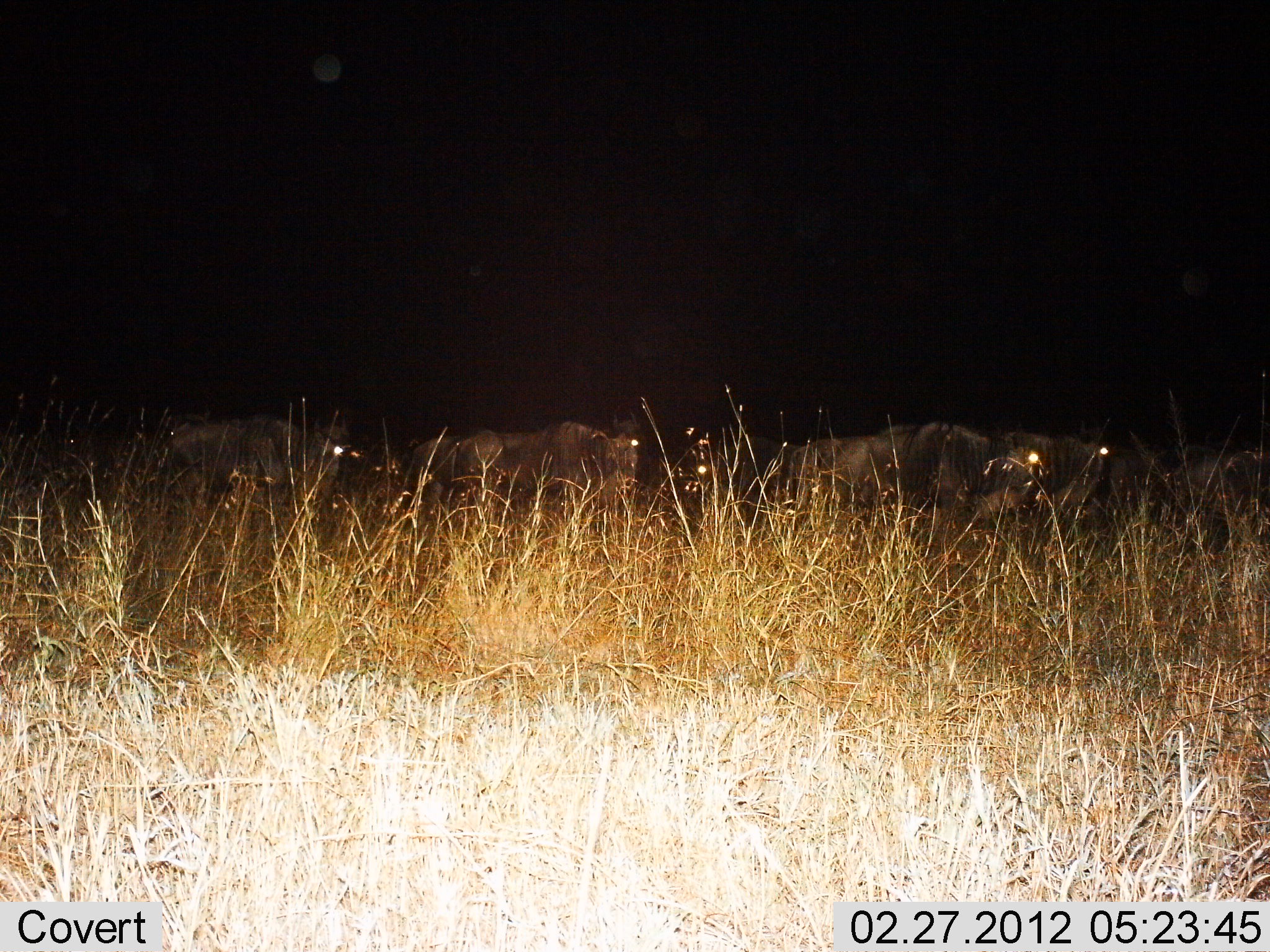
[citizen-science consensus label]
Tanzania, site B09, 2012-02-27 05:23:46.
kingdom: Animalia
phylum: Chordata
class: Mammalia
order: Artiodactyla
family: Bovidae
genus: Connochaetes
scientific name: Connochaetes taurinus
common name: blue wildebeest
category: wildebeest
Wildebeest (blue wildebeest) (Connochaetes taurinus), count 6. Behavior (volunteer vote fractions): standing 50%, resting 7%, moving 43%, interacting 0%. Young present (vote fraction): 0%. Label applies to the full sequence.